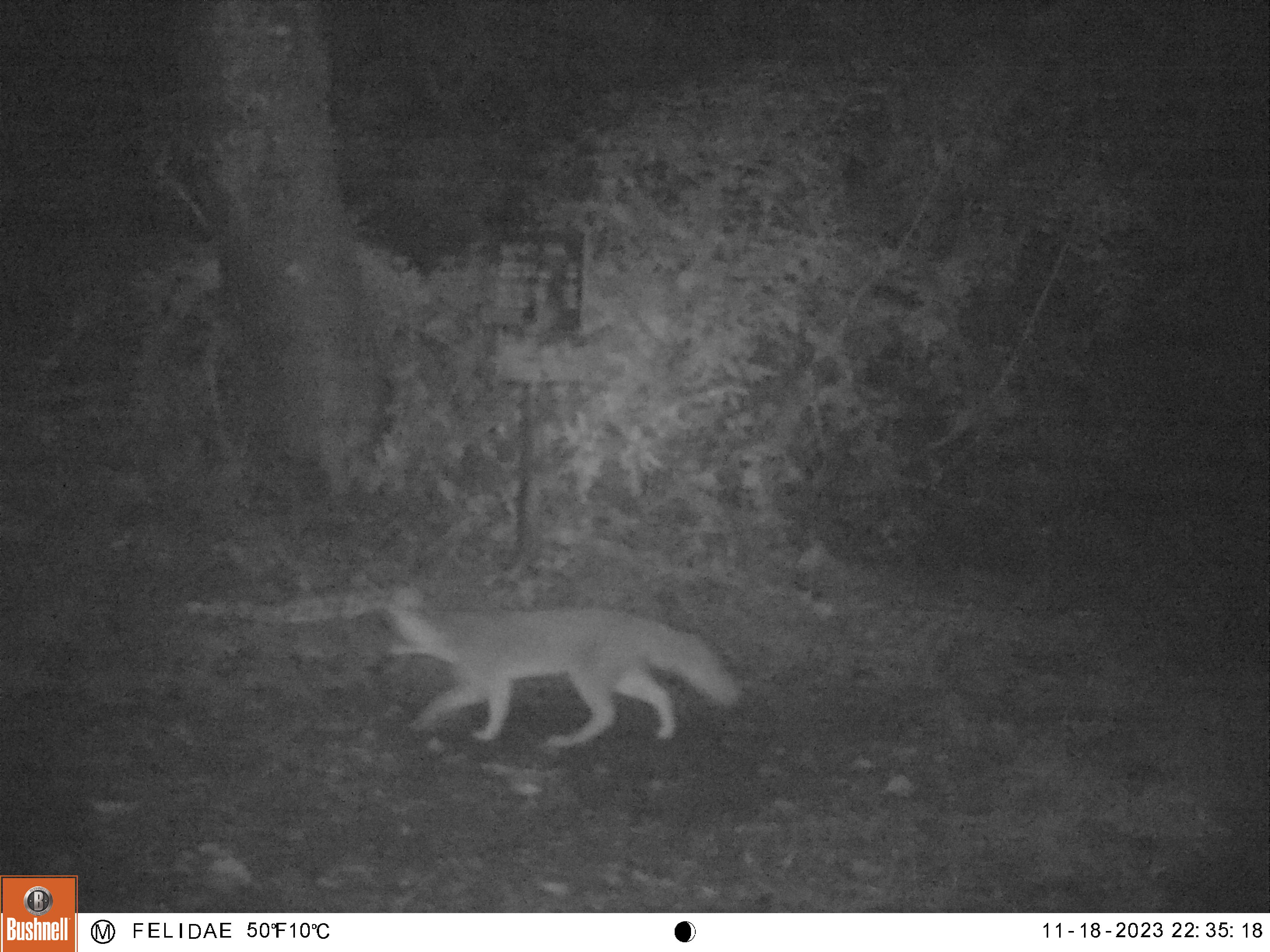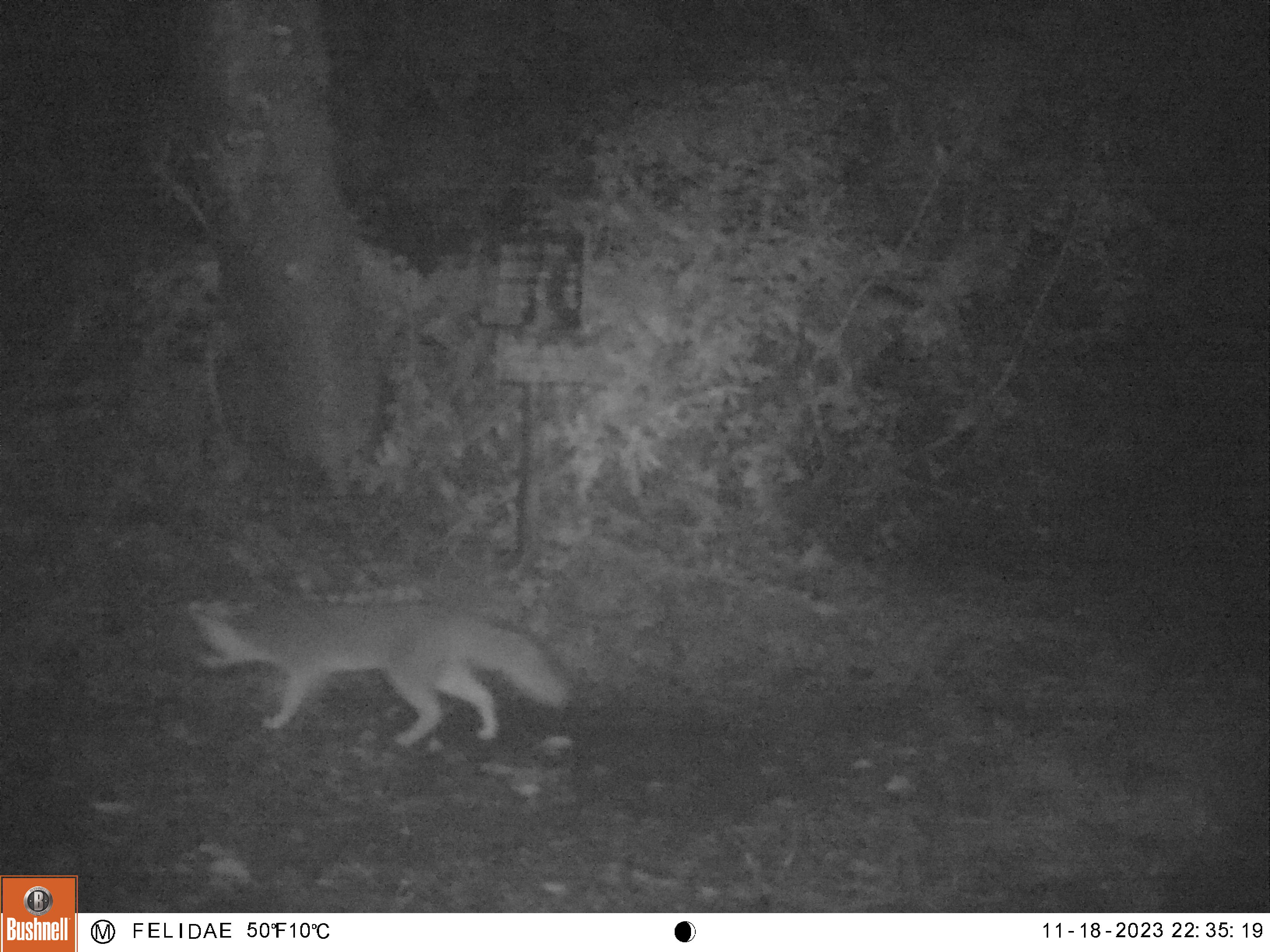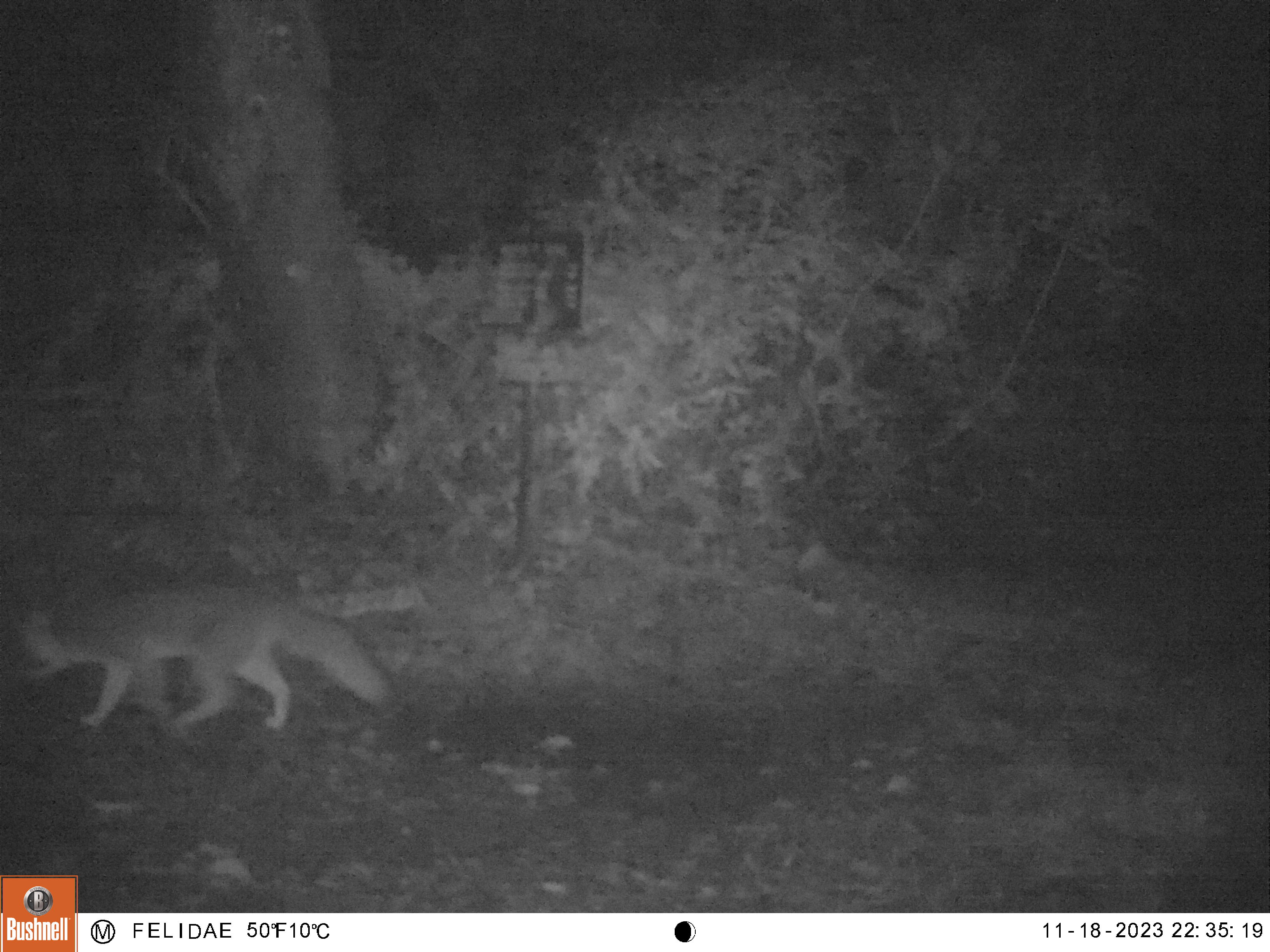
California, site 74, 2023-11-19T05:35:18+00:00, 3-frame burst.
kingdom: Animalia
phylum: Chordata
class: Mammalia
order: Carnivora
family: Canidae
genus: Urocyon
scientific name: Urocyon cinereoargenteus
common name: gray fox